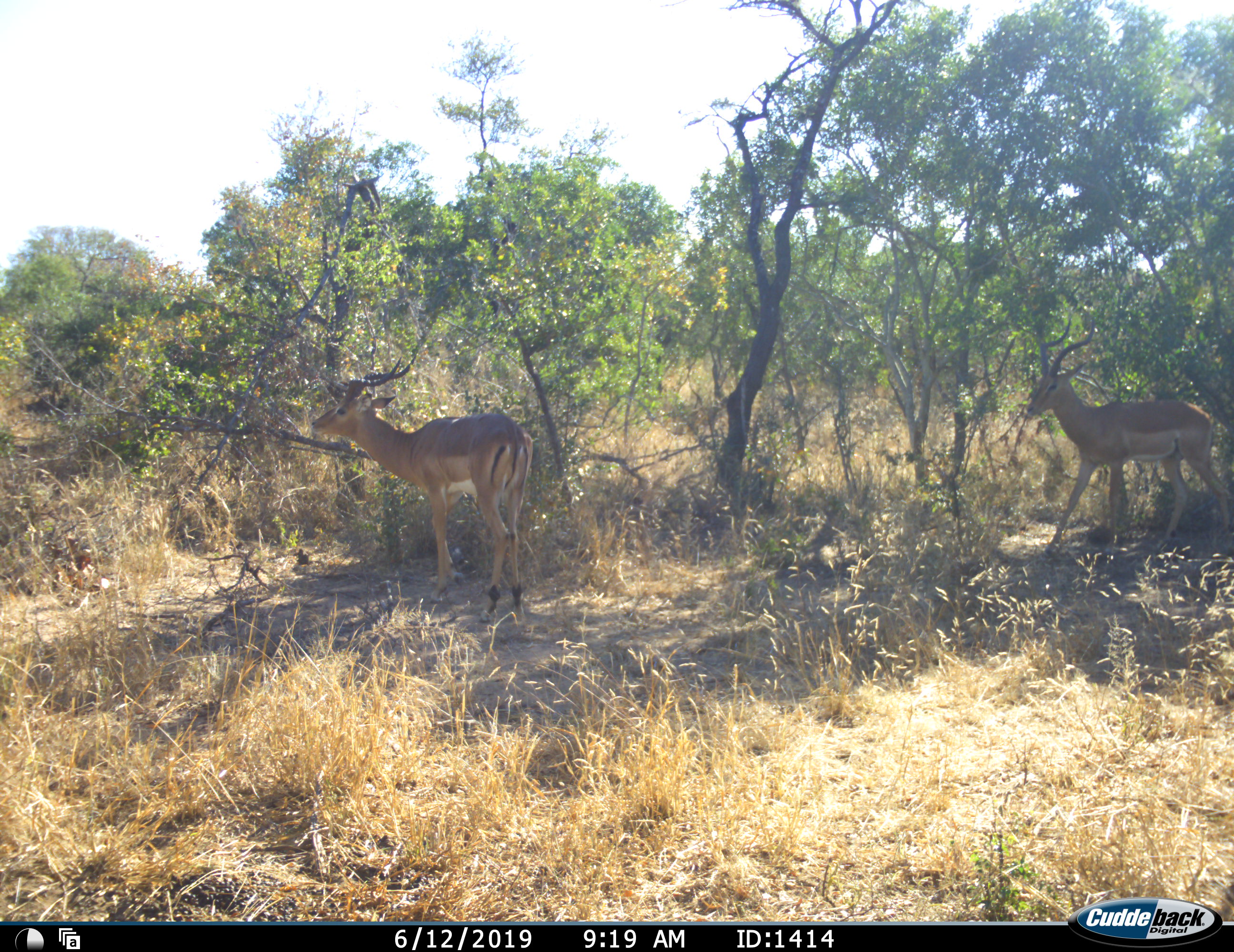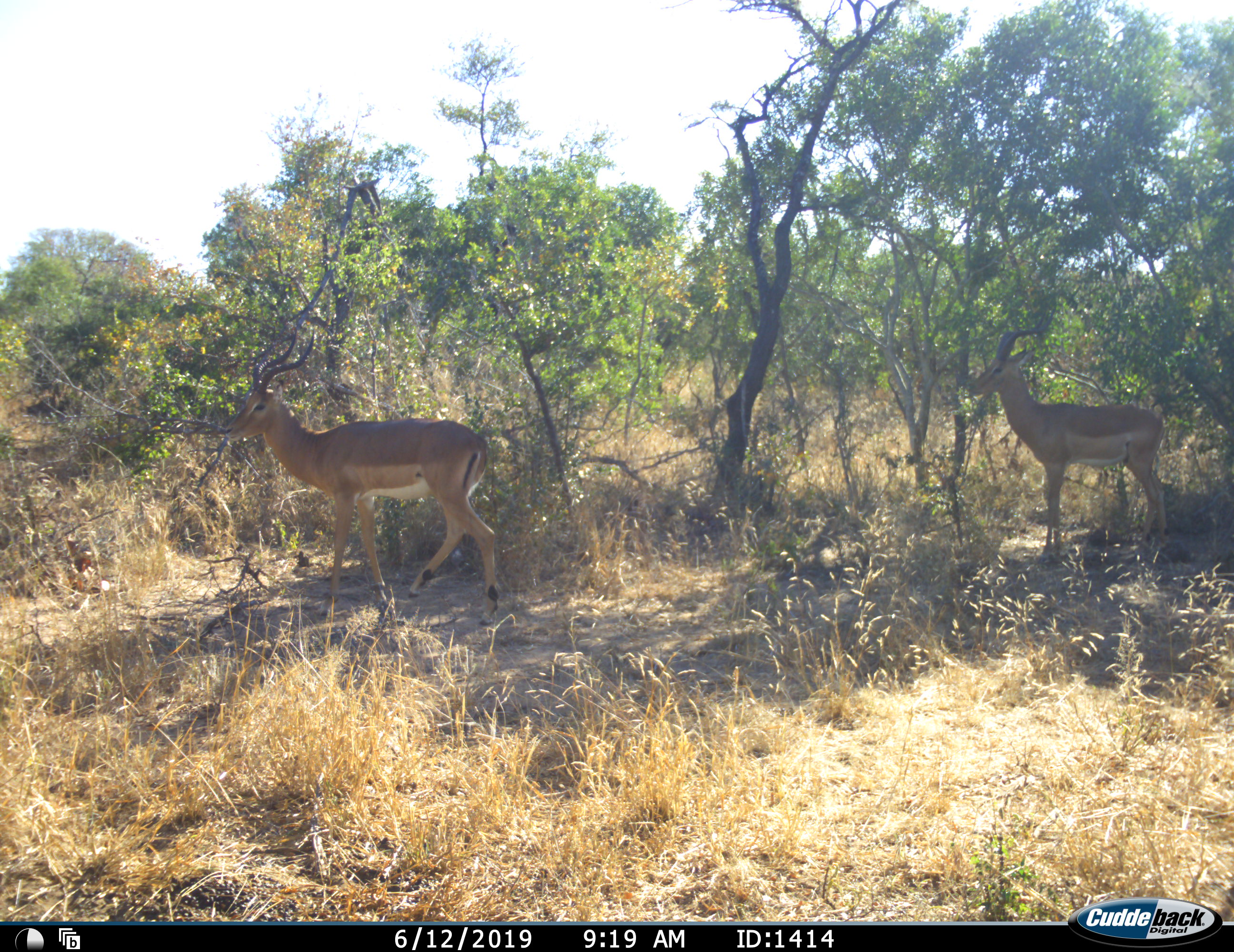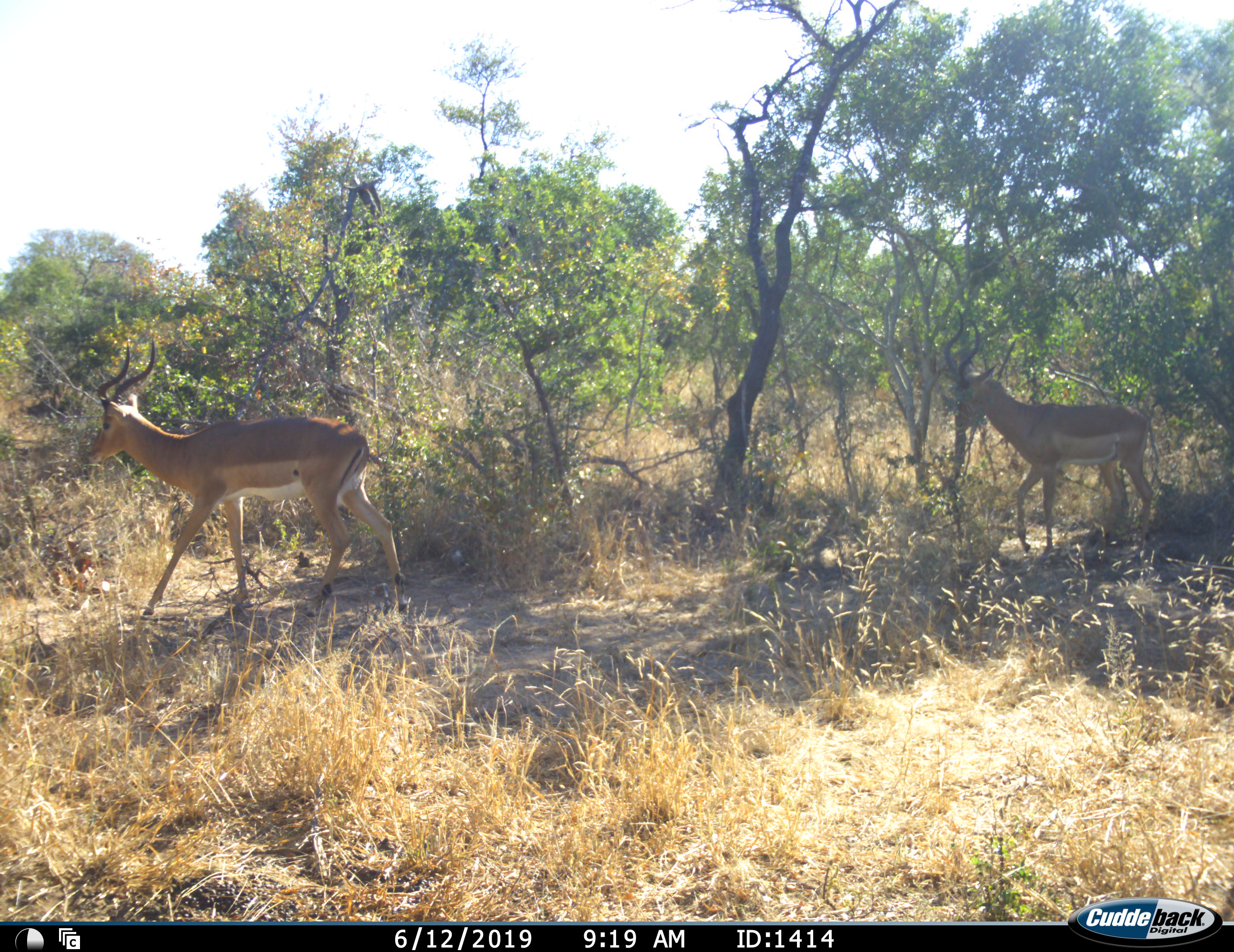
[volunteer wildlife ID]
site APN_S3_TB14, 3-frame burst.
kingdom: Animalia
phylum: Chordata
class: Mammalia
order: Artiodactyla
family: Bovidae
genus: Aepyceros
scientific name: Aepyceros melampus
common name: impala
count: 2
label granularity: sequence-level